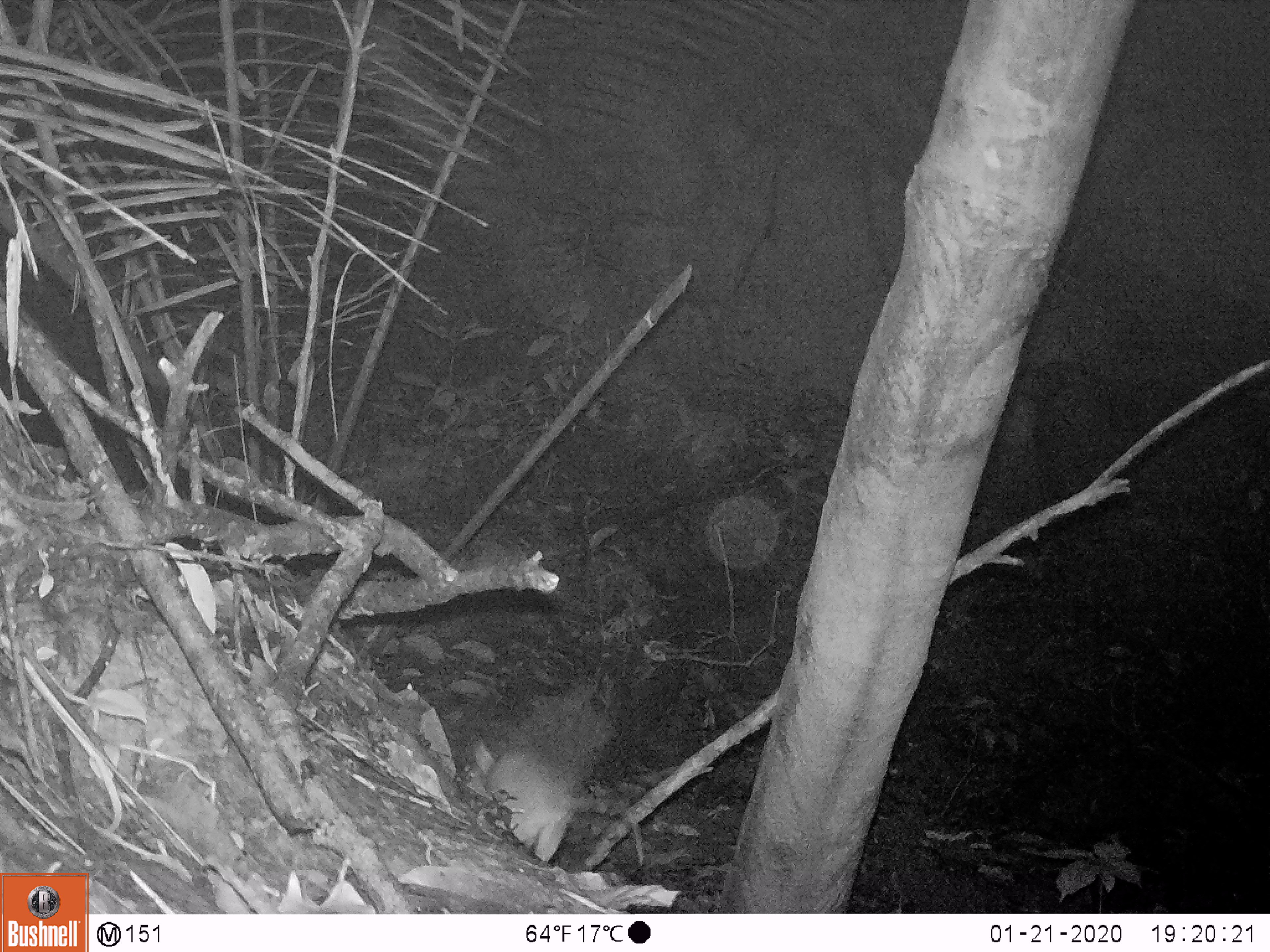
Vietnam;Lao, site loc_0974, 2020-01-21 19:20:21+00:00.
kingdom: Animalia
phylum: Chordata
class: Mammalia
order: Rodentia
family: Muridae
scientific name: Muridae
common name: old-world mice and rats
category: unidentified murid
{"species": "unidentified murid (old-world mice and rats) (Muridae)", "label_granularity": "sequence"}